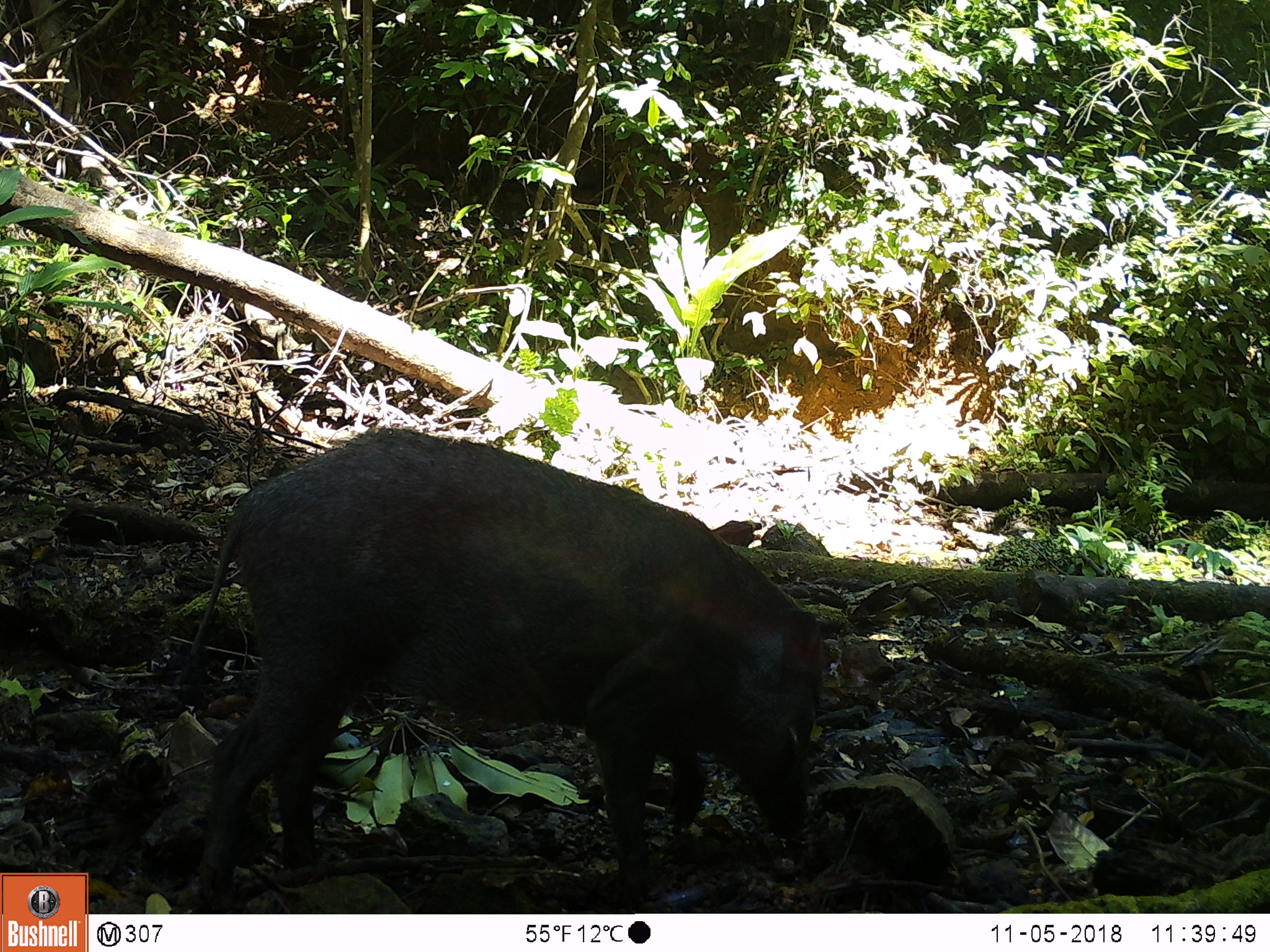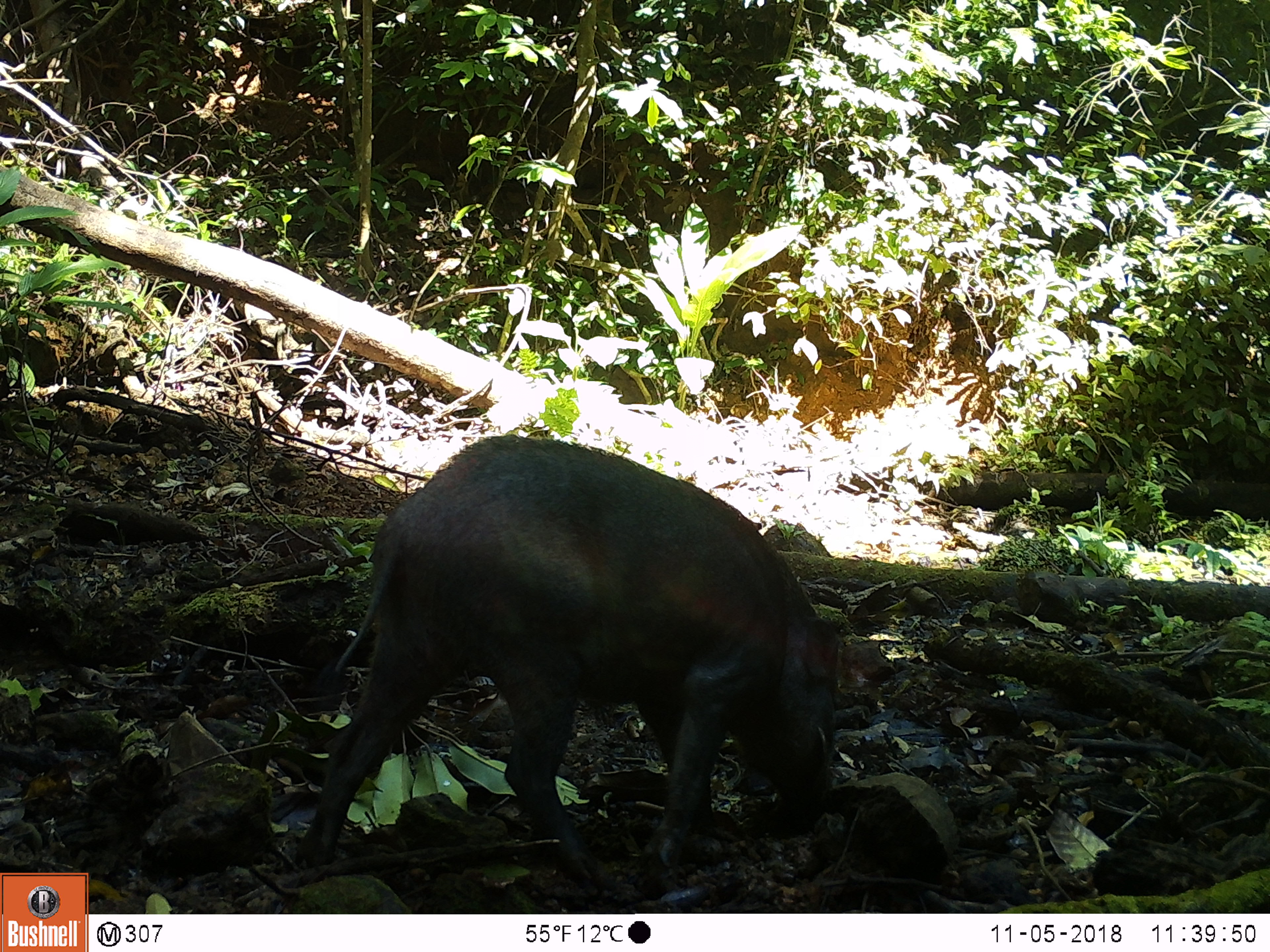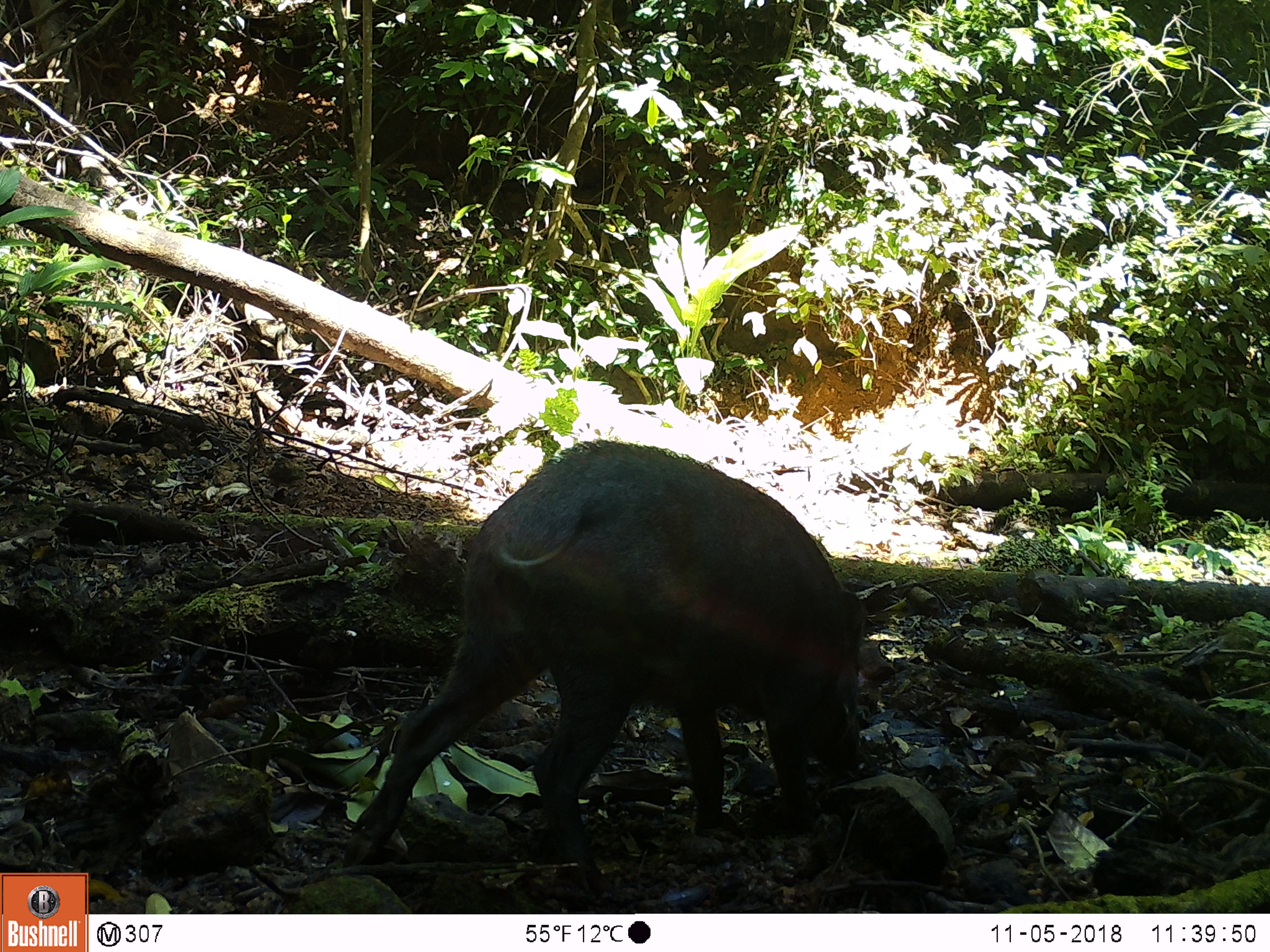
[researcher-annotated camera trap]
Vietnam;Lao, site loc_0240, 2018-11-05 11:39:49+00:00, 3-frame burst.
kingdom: Animalia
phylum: Chordata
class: Mammalia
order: Artiodactyla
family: Suidae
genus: Sus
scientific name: Sus scrofa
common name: eurasian wild pig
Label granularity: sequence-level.